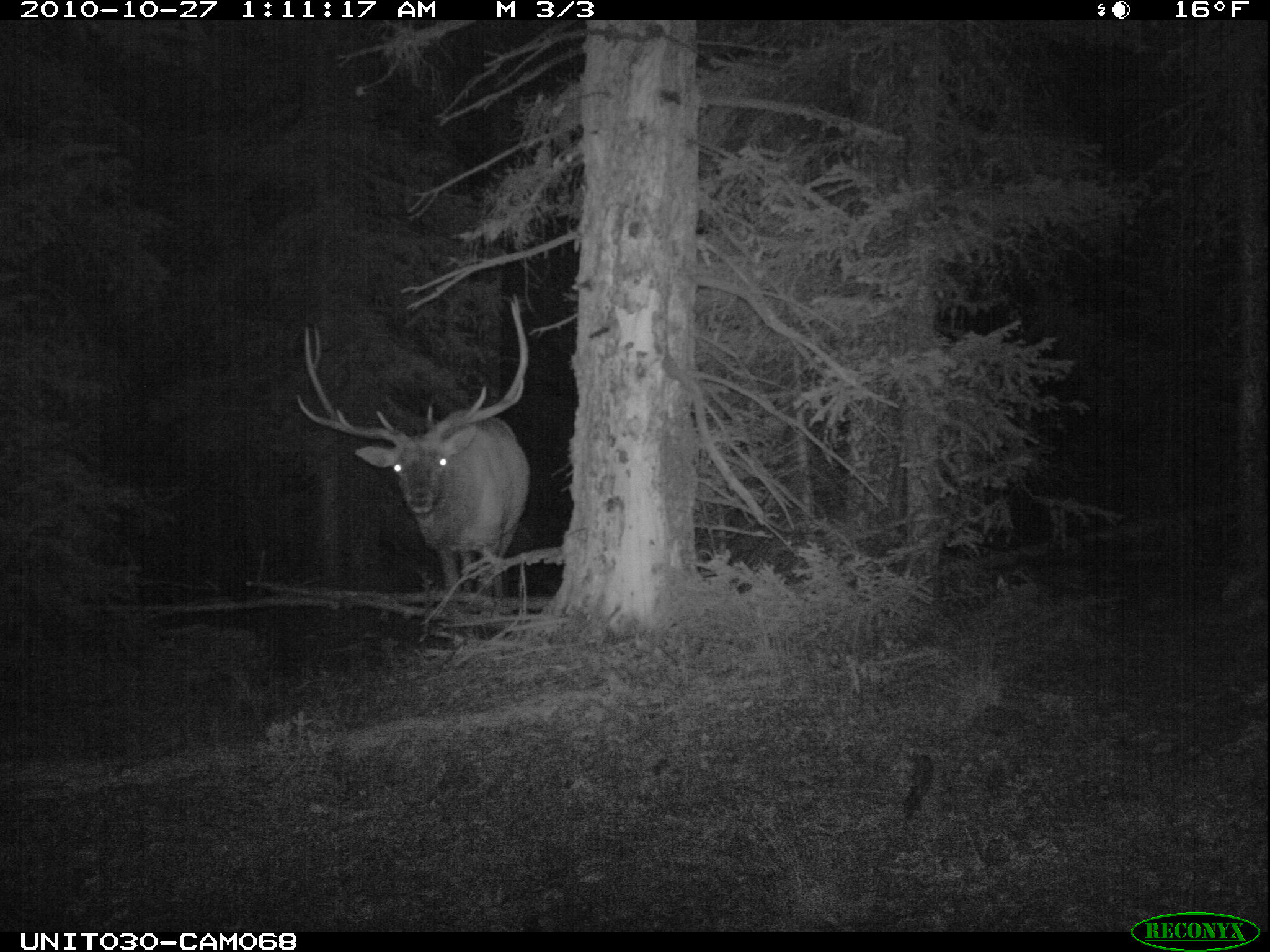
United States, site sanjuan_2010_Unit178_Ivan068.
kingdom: Animalia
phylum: Chordata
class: Mammalia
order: Artiodactyla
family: Cervidae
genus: Cervus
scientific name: Cervus elaphus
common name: red deer